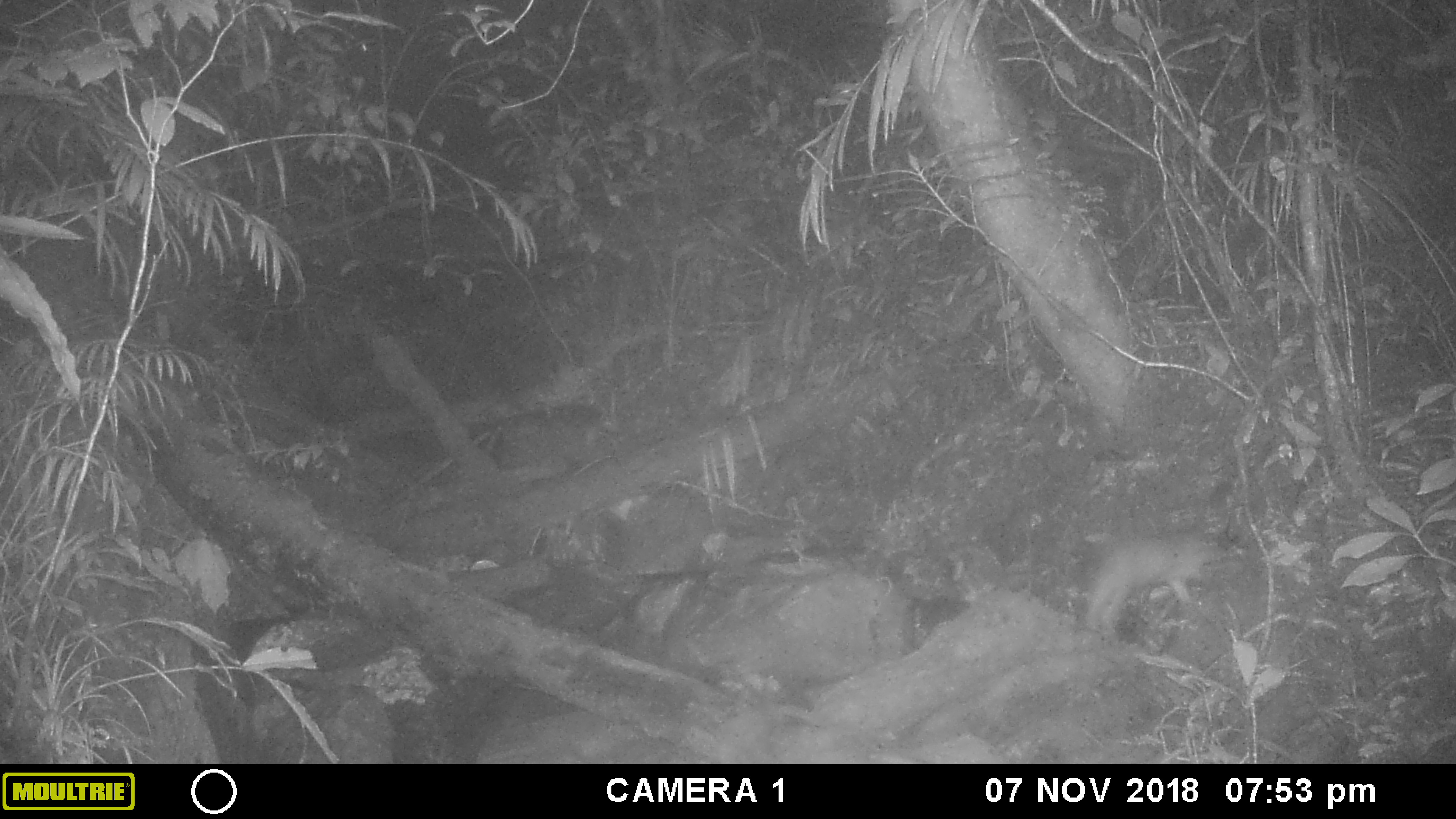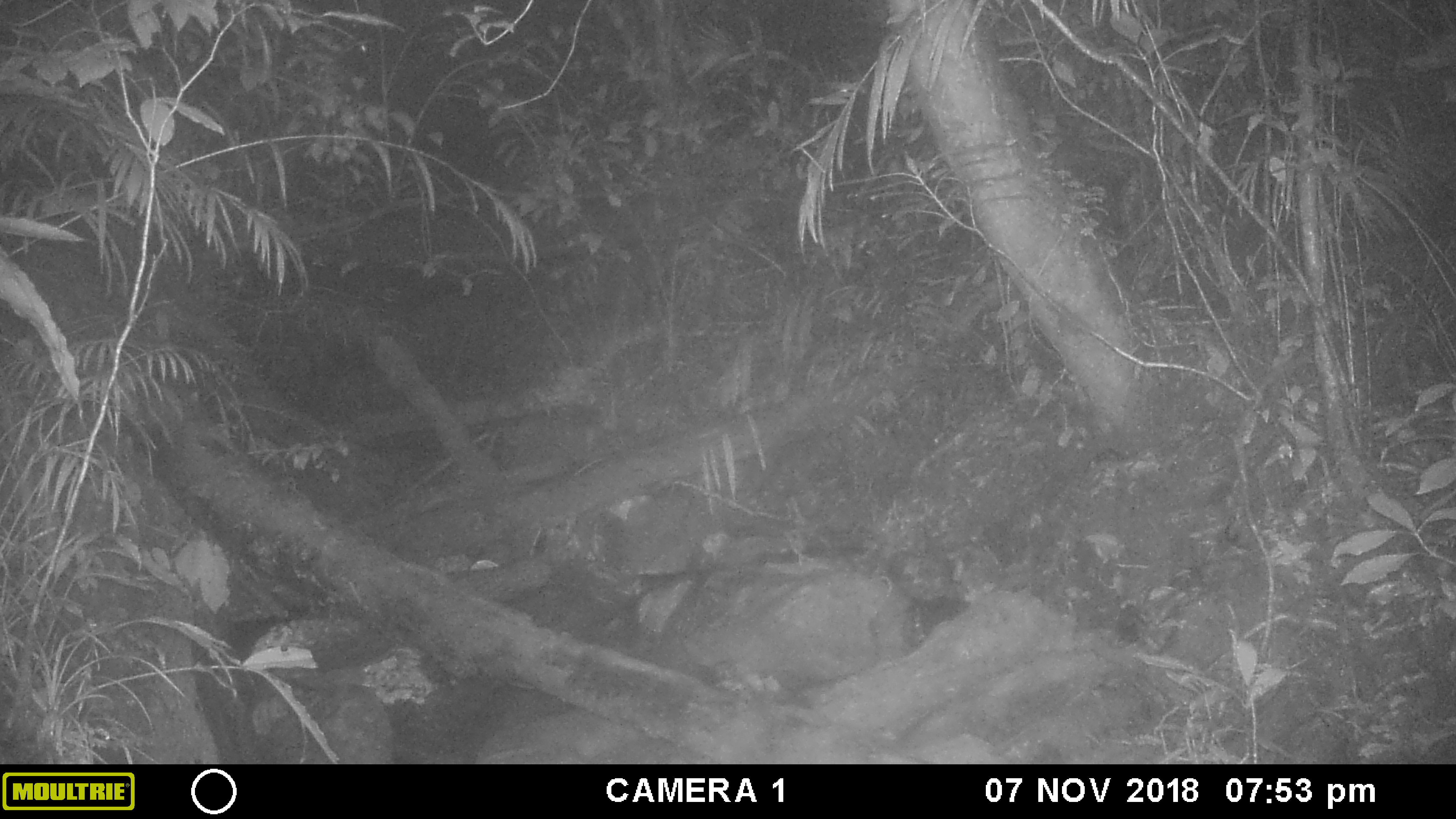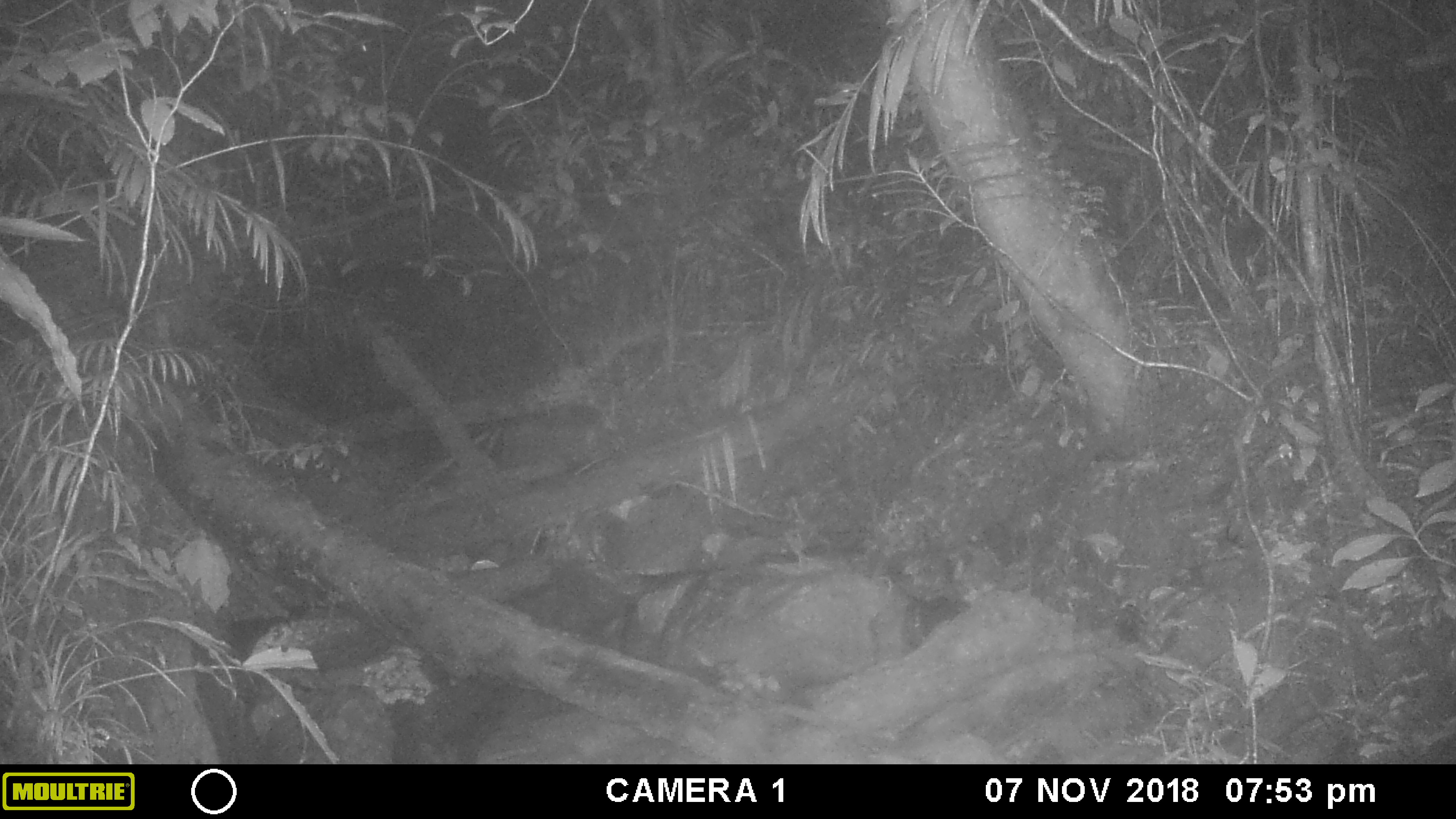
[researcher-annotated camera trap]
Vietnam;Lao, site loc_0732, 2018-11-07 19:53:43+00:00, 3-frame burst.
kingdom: Animalia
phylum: Chordata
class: Mammalia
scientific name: Mammalia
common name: mammal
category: unidentified small mammal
Unidentified small mammal (mammal) (Mammalia). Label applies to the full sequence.